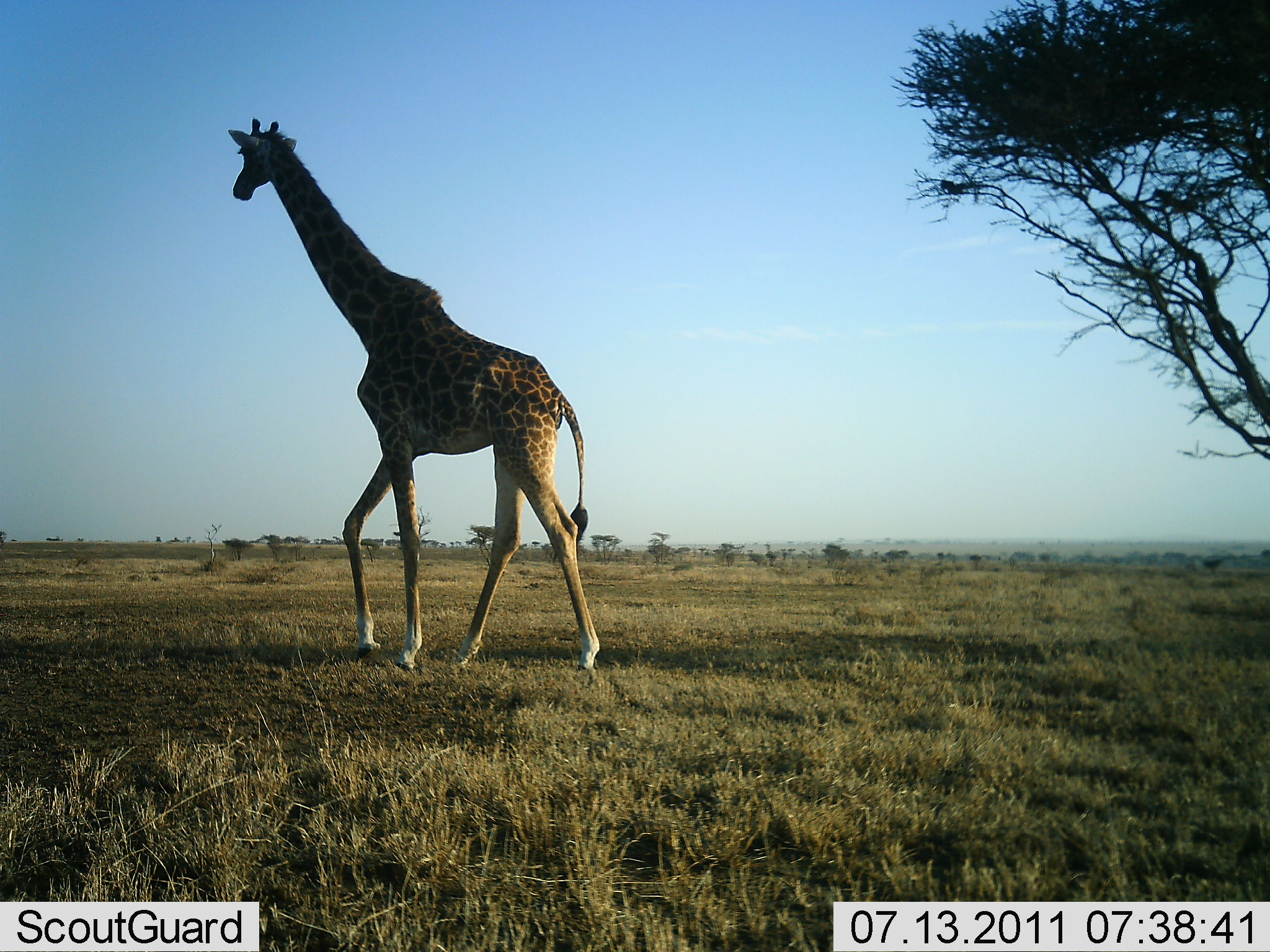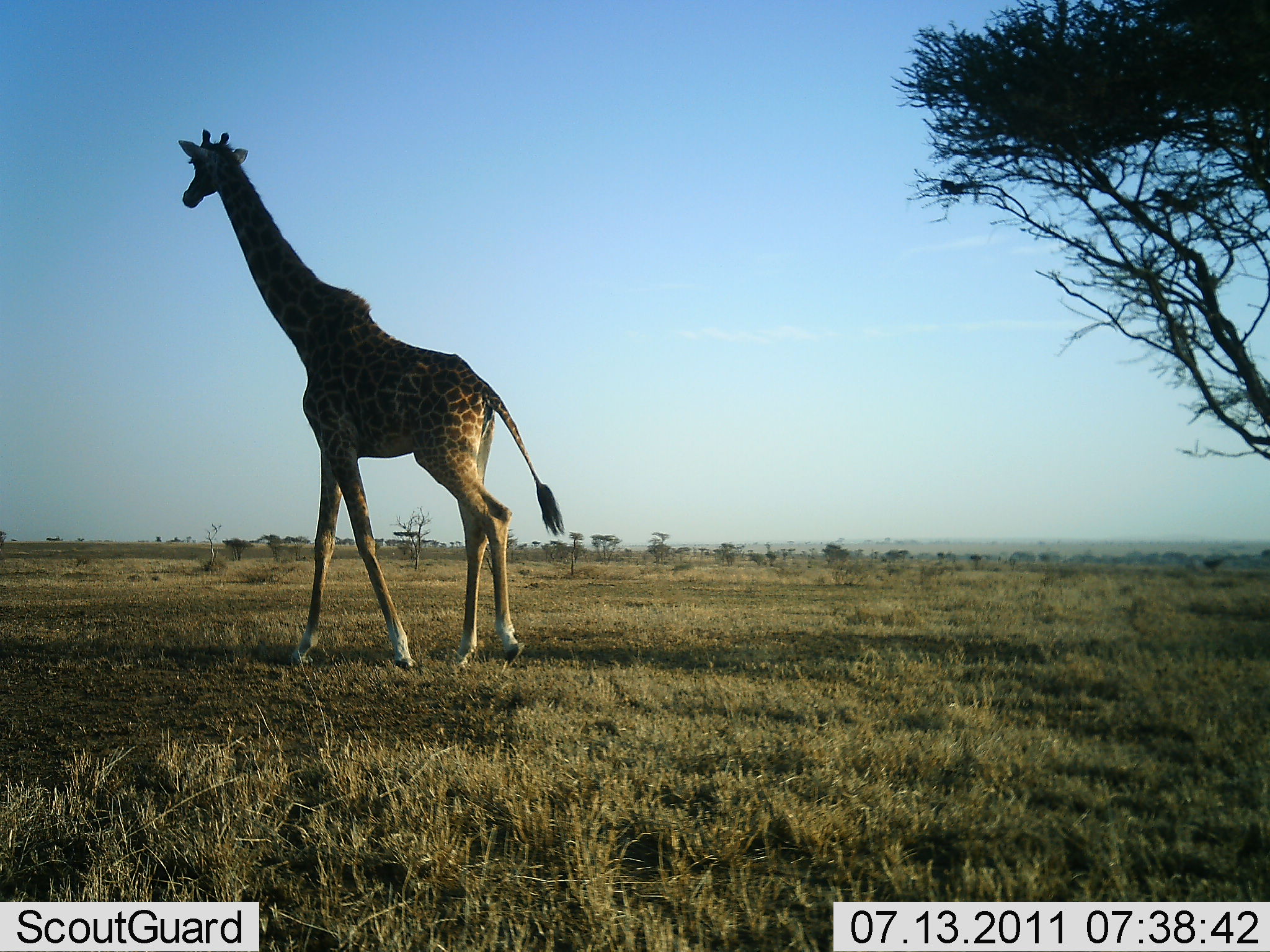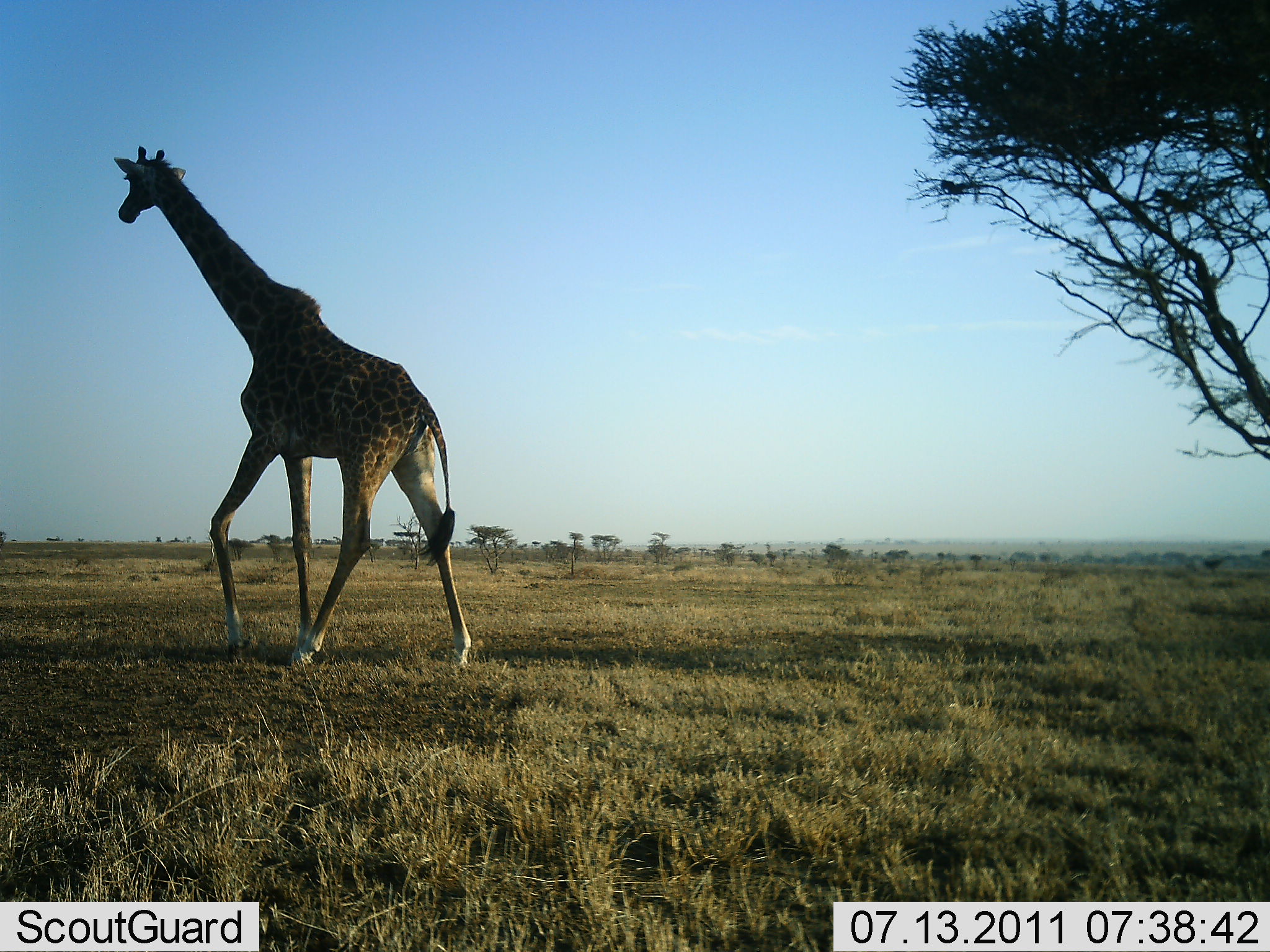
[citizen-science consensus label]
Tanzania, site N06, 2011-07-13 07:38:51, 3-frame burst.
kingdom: Animalia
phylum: Chordata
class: Mammalia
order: Artiodactyla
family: Giraffidae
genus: Giraffa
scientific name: Giraffa camelopardalis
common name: giraffe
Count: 1.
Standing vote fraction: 0%.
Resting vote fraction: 0%.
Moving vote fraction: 100%.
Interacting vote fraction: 0%.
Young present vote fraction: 0%.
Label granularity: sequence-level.